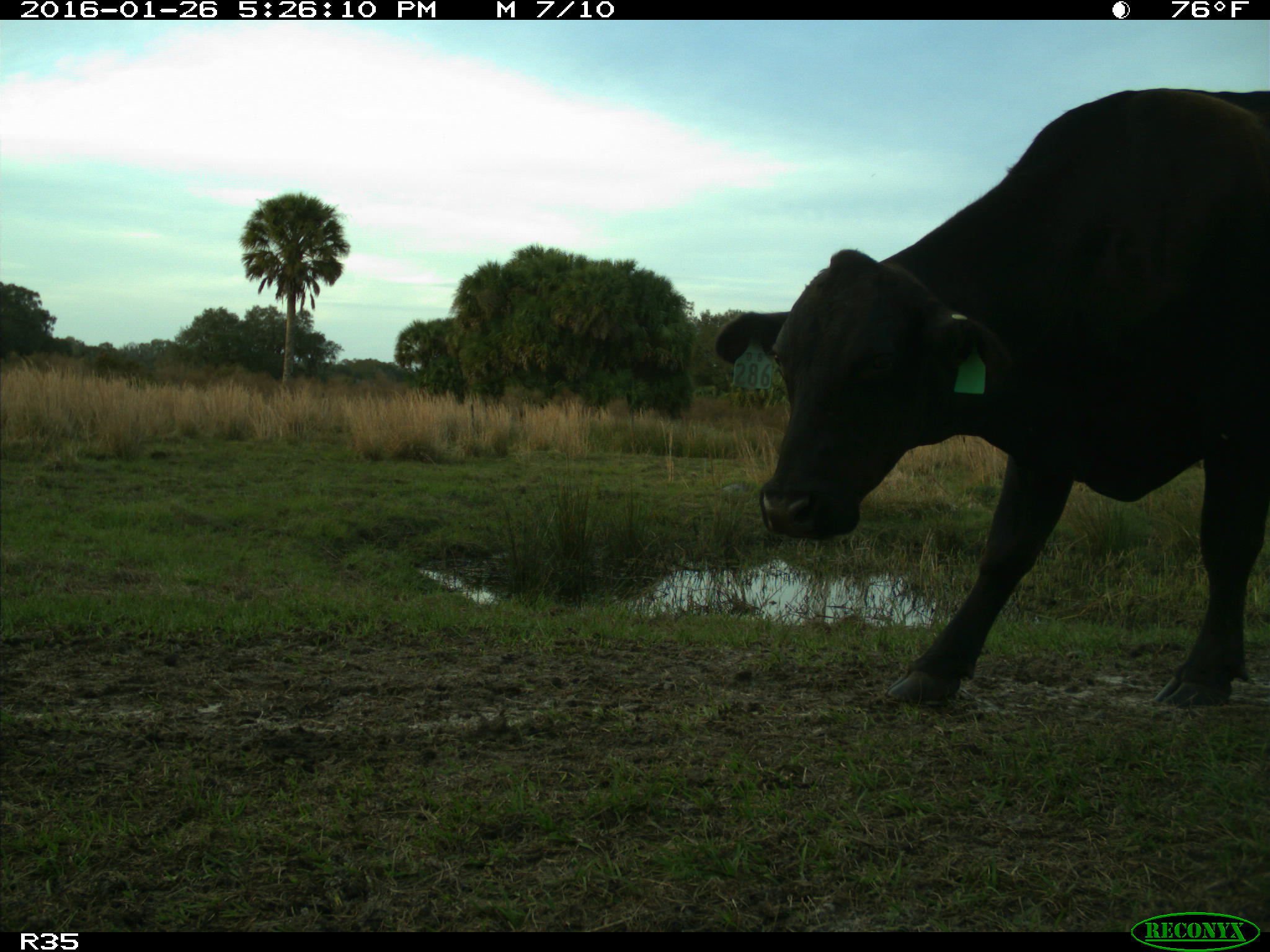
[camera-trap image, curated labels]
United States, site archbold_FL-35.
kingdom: Animalia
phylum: Chordata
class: Mammalia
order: Artiodactyla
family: Bovidae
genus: Bos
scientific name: Bos taurus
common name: domestic cow